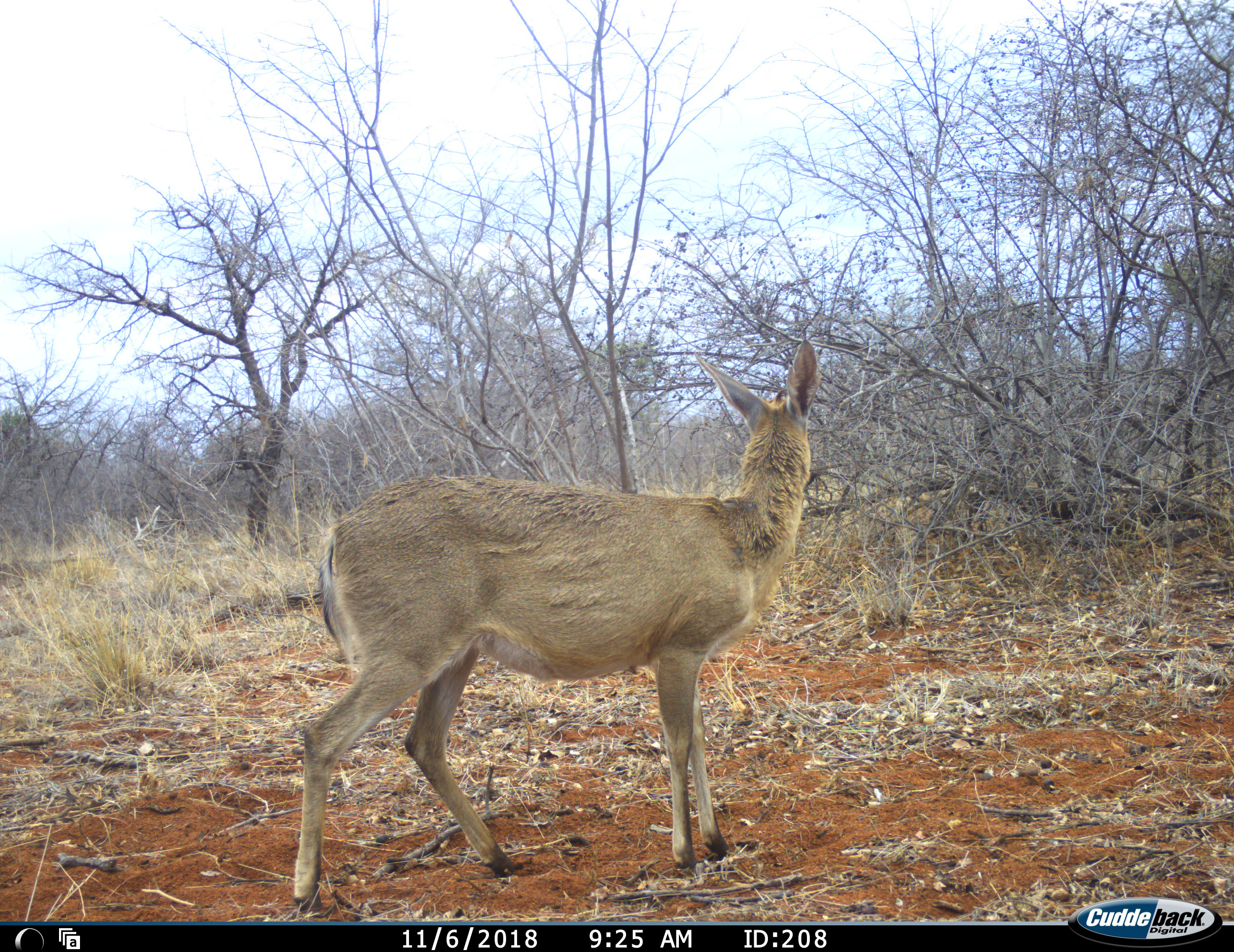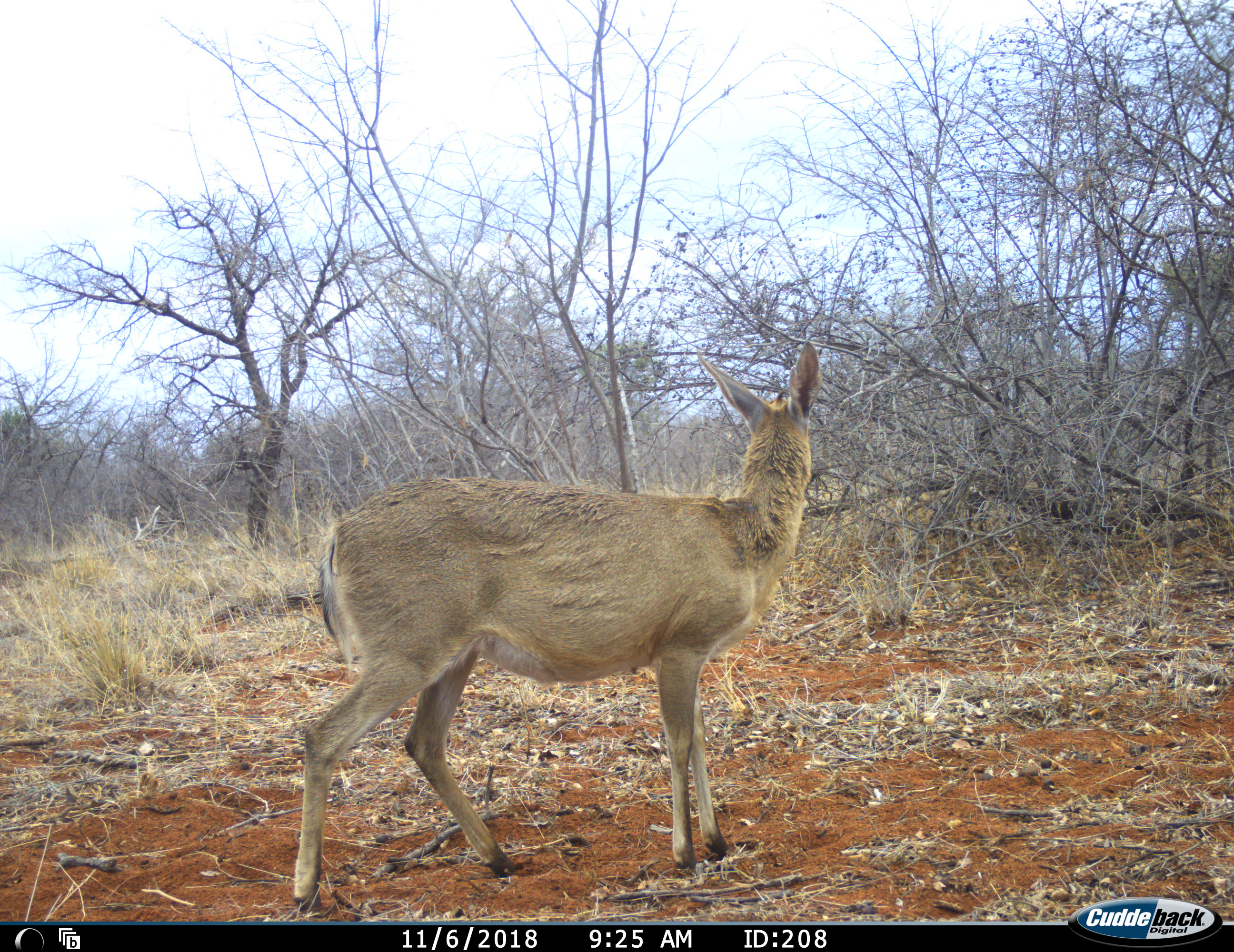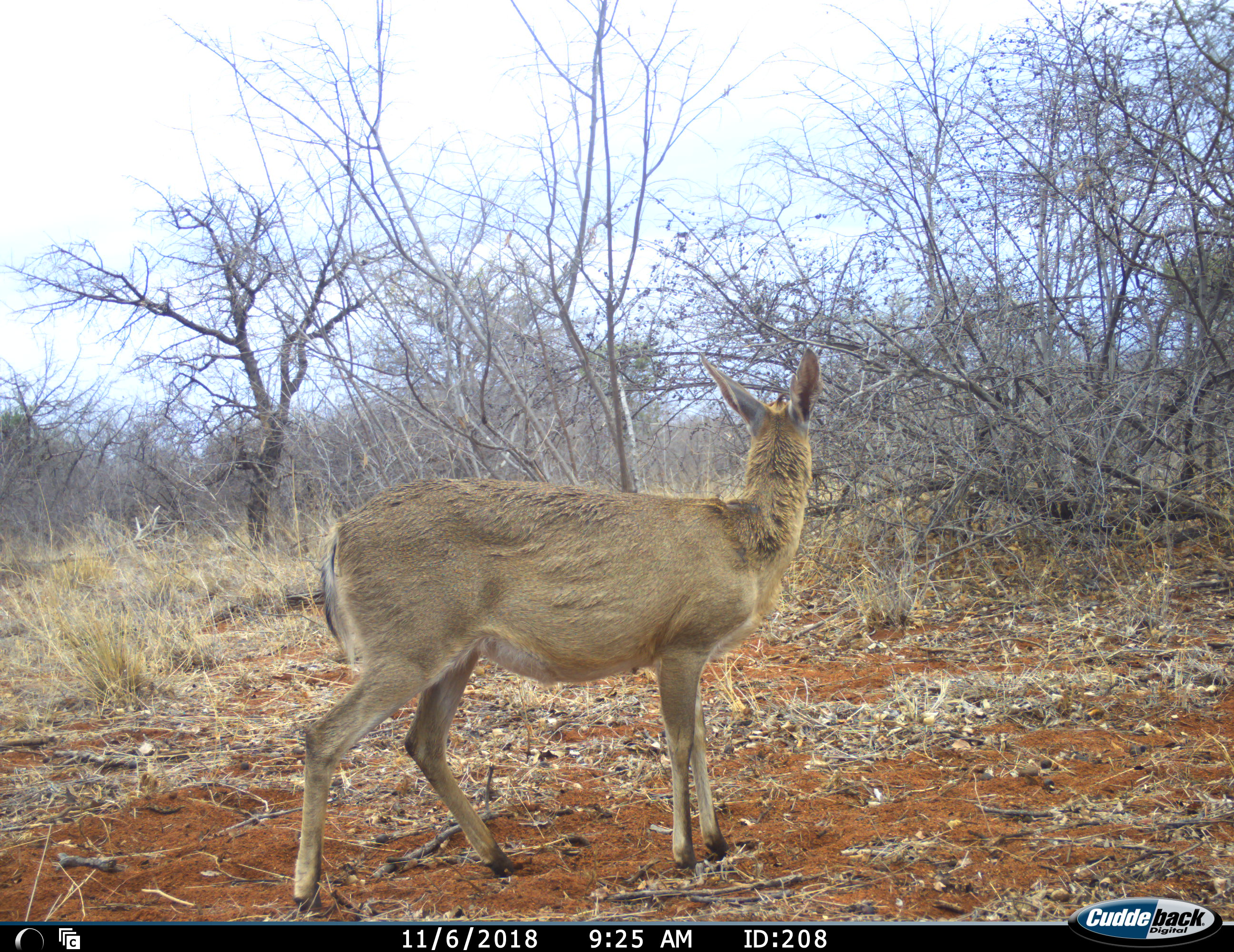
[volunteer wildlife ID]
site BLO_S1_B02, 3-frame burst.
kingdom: Animalia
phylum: Chordata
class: Mammalia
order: Artiodactyla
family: Bovidae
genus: Redunca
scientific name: Redunca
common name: reedbuck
Reedbuck (Redunca), count 1. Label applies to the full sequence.